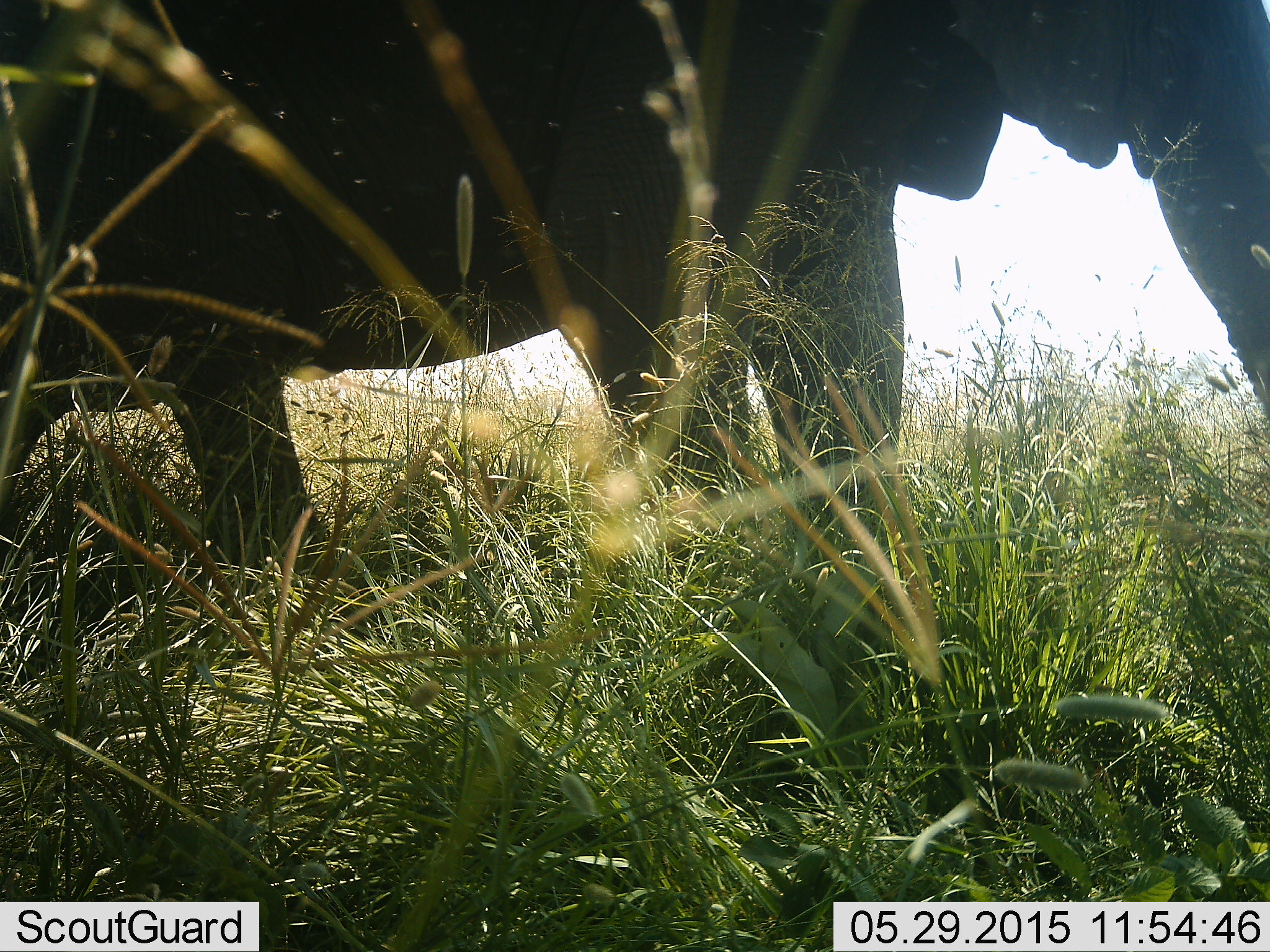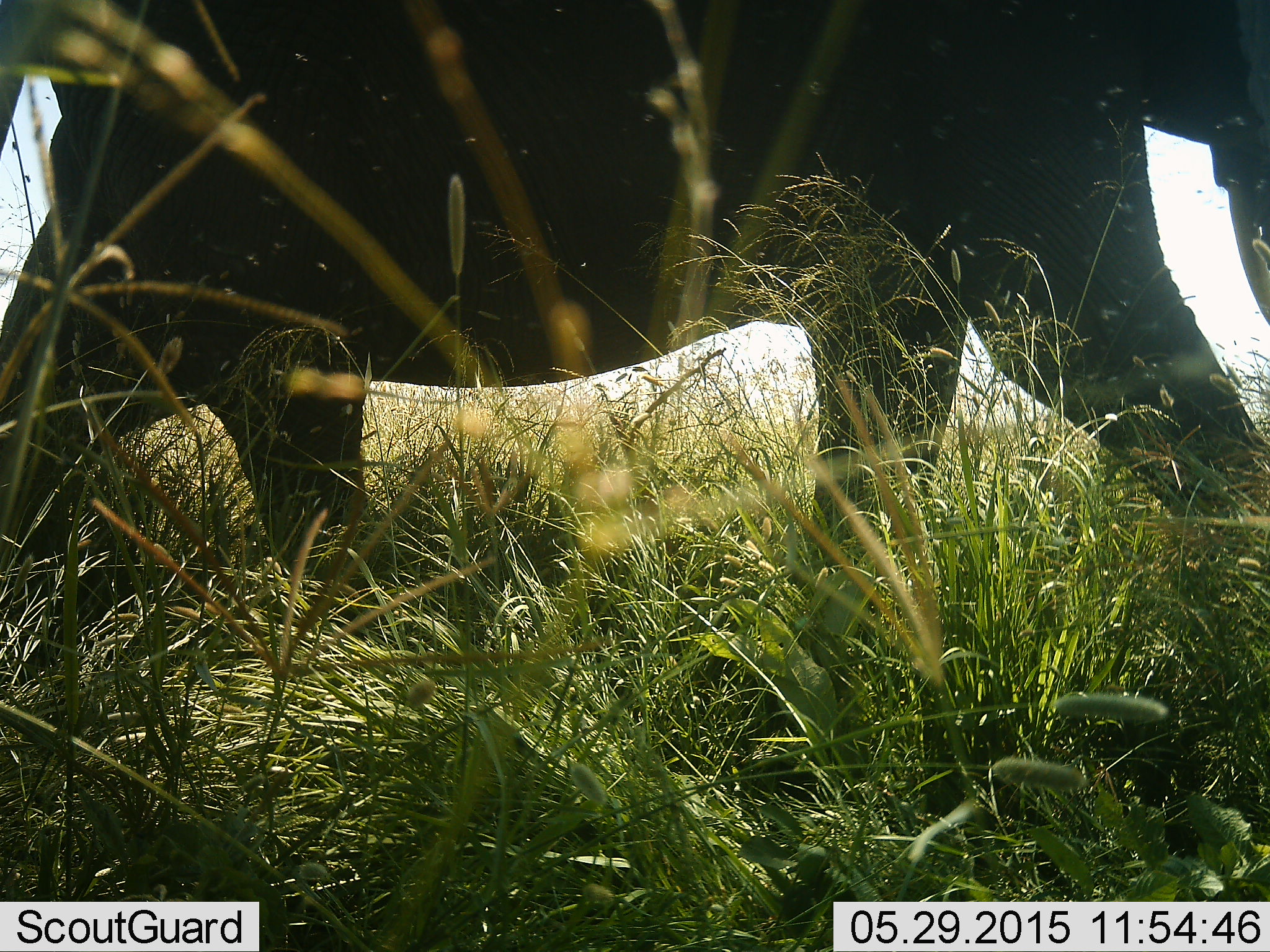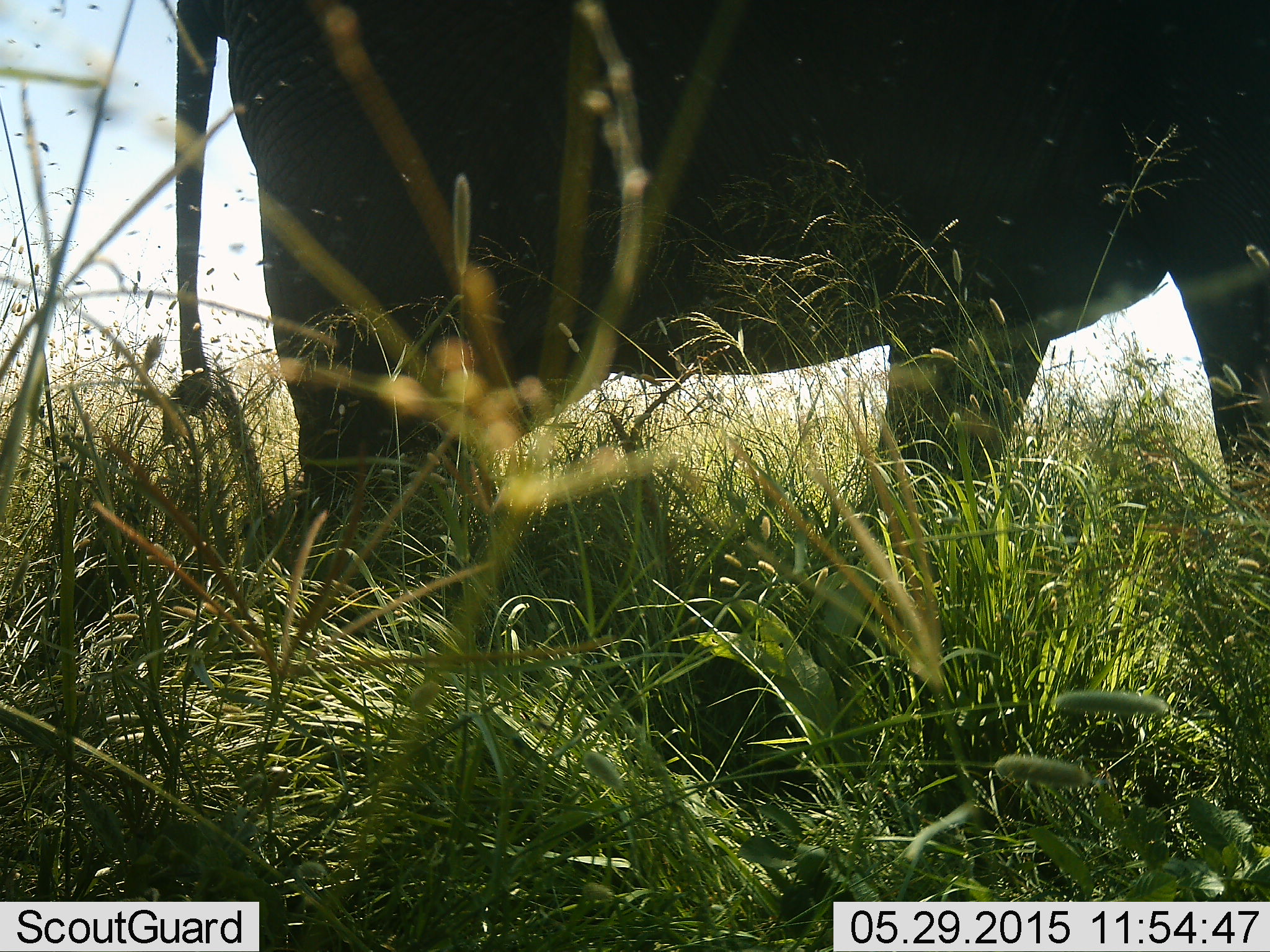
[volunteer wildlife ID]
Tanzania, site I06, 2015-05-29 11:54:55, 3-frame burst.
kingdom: Animalia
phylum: Chordata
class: Mammalia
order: Proboscidea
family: Elephantidae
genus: Loxodonta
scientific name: Loxodonta africana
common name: african bush elephant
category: elephant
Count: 1.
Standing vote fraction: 10%.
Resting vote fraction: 0%.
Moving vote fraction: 100%.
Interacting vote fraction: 0%.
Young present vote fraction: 10%.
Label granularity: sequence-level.